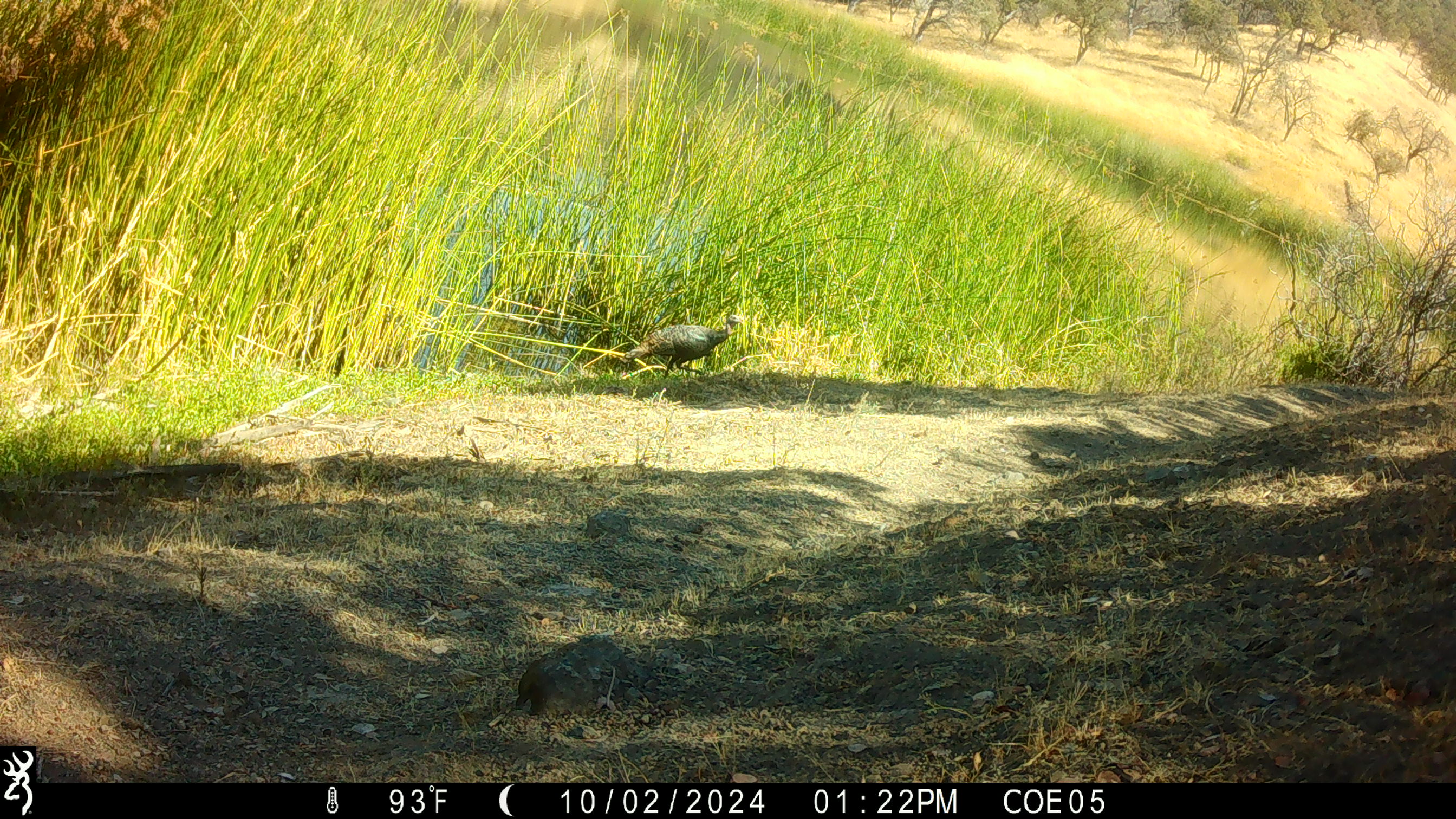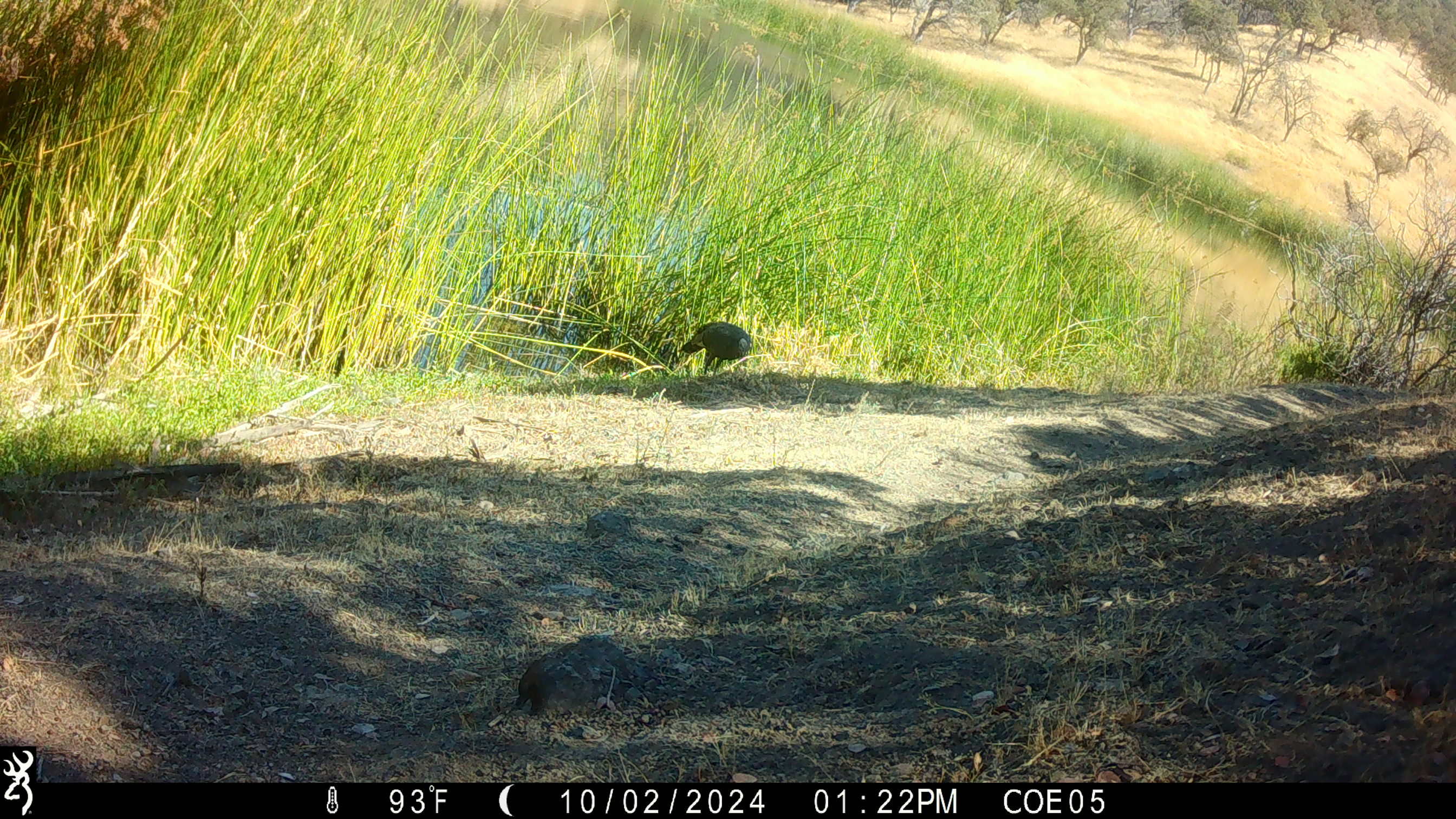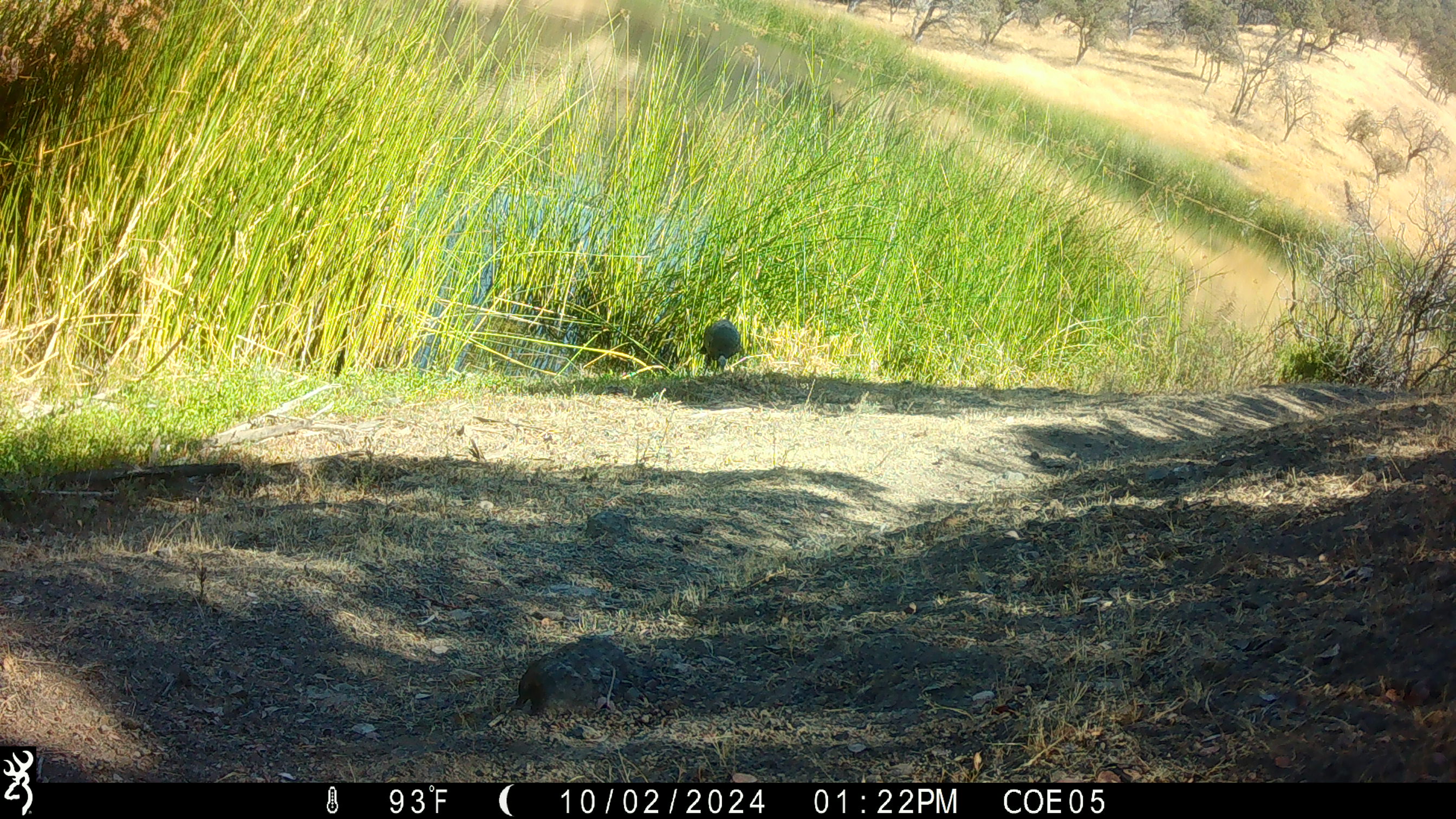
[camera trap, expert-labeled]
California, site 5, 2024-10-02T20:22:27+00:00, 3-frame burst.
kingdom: Animalia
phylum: Chordata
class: Aves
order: Galliformes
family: Phasianidae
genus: Meleagris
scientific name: Meleagris gallopavo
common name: turkey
Turkey (Meleagris gallopavo).